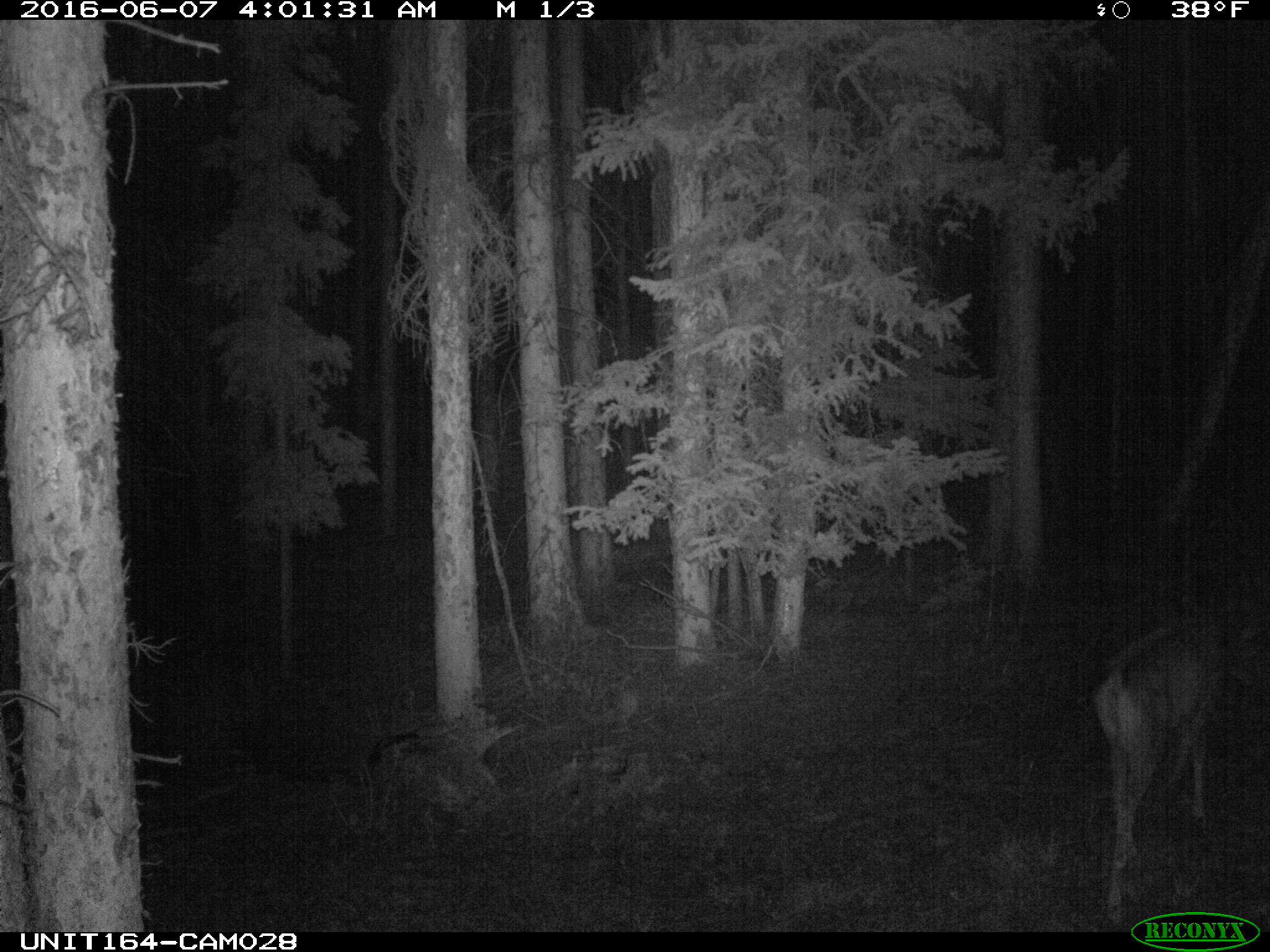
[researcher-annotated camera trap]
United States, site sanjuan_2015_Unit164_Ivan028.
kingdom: Animalia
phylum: Chordata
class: Mammalia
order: Artiodactyla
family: Cervidae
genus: Odocoileus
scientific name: Odocoileus hemionus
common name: mule deer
Odocoileus hemionus (mule deer).